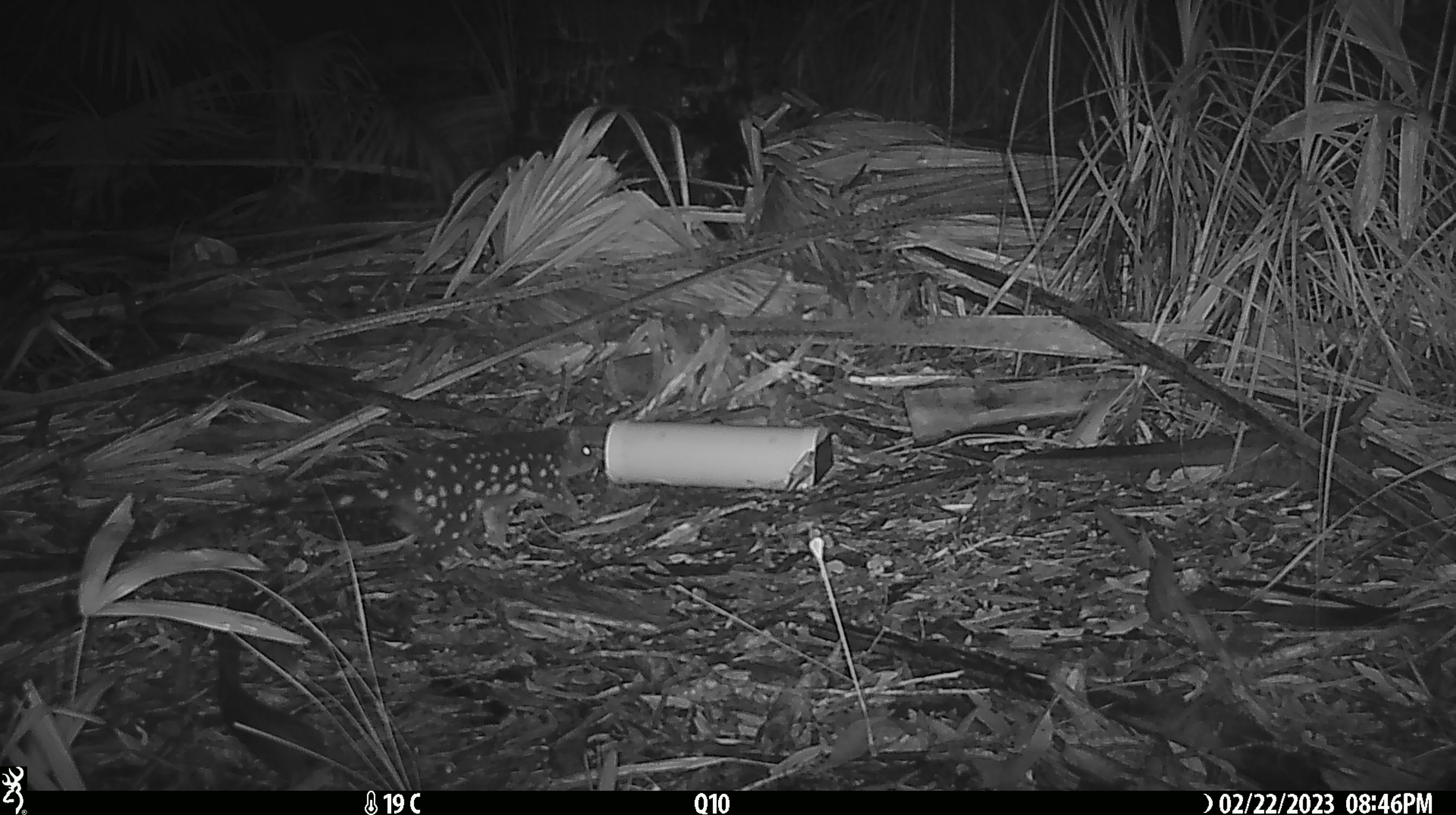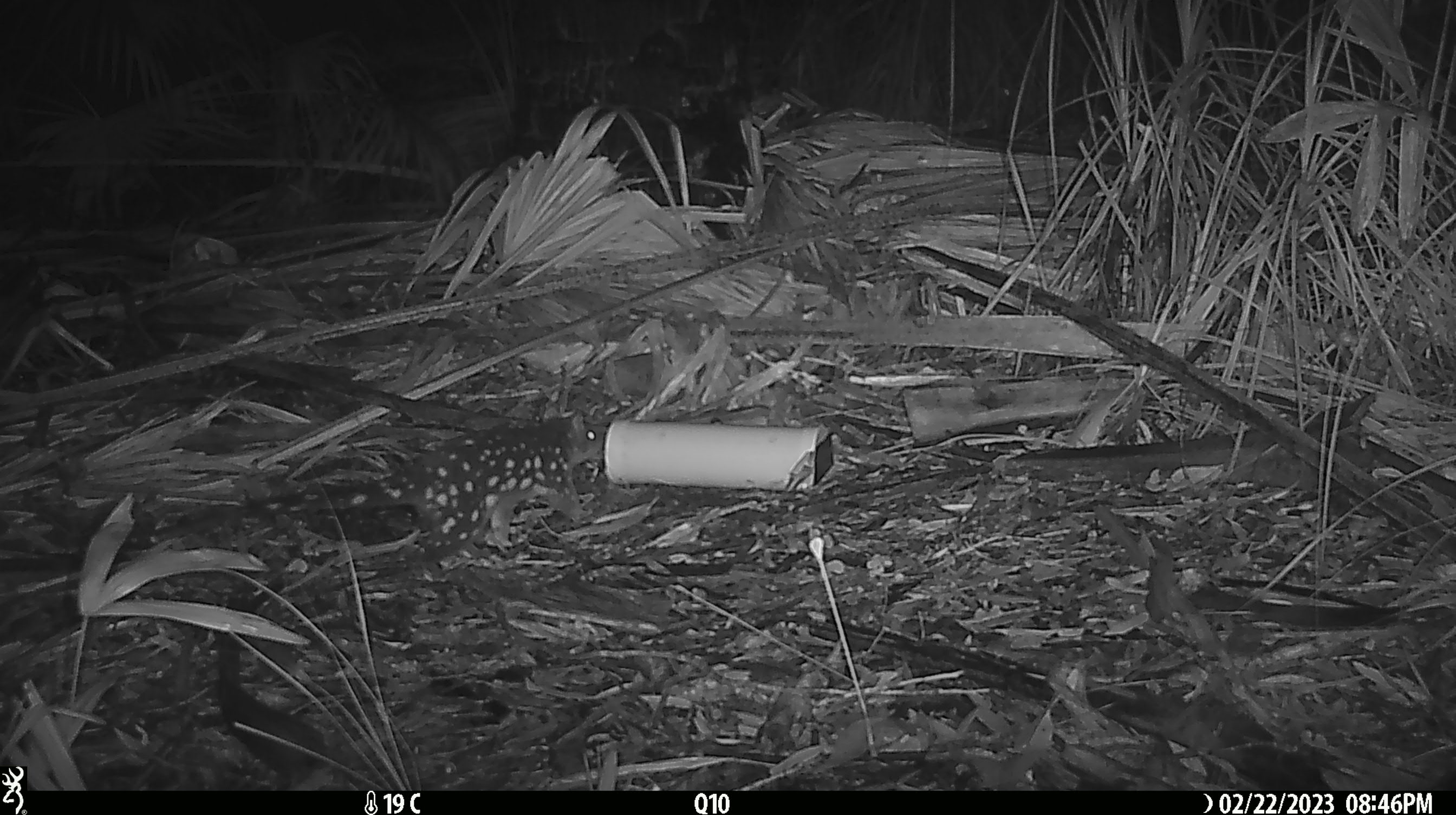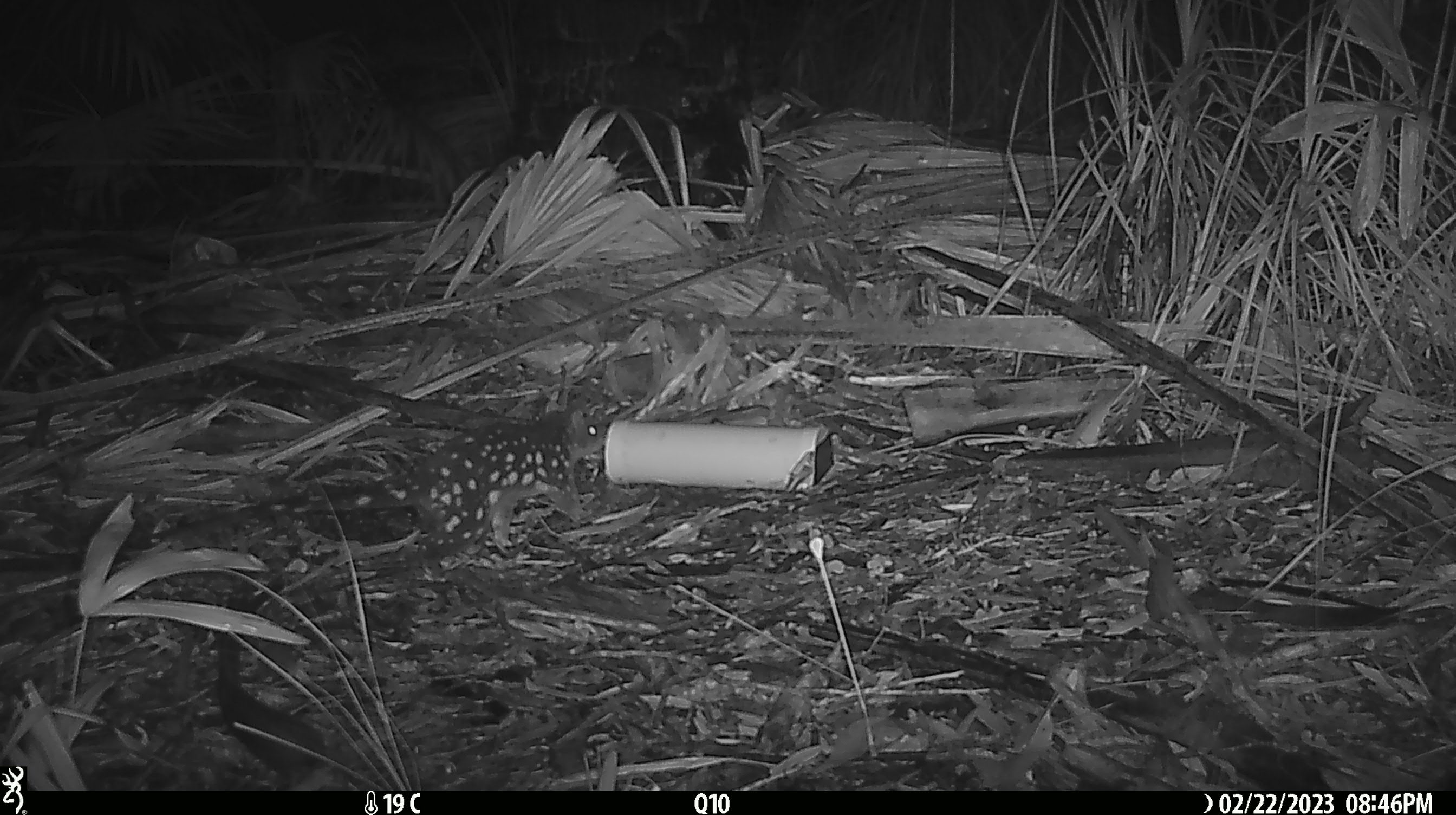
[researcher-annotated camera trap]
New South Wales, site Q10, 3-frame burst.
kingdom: Animalia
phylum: Chordata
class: Mammalia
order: Dasyuromorphia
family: Dasyuridae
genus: Dasyurus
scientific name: Dasyurus maculatus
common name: spotted-tailed quoll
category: quoll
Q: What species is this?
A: Quoll (spotted-tailed quoll) (Dasyurus maculatus).